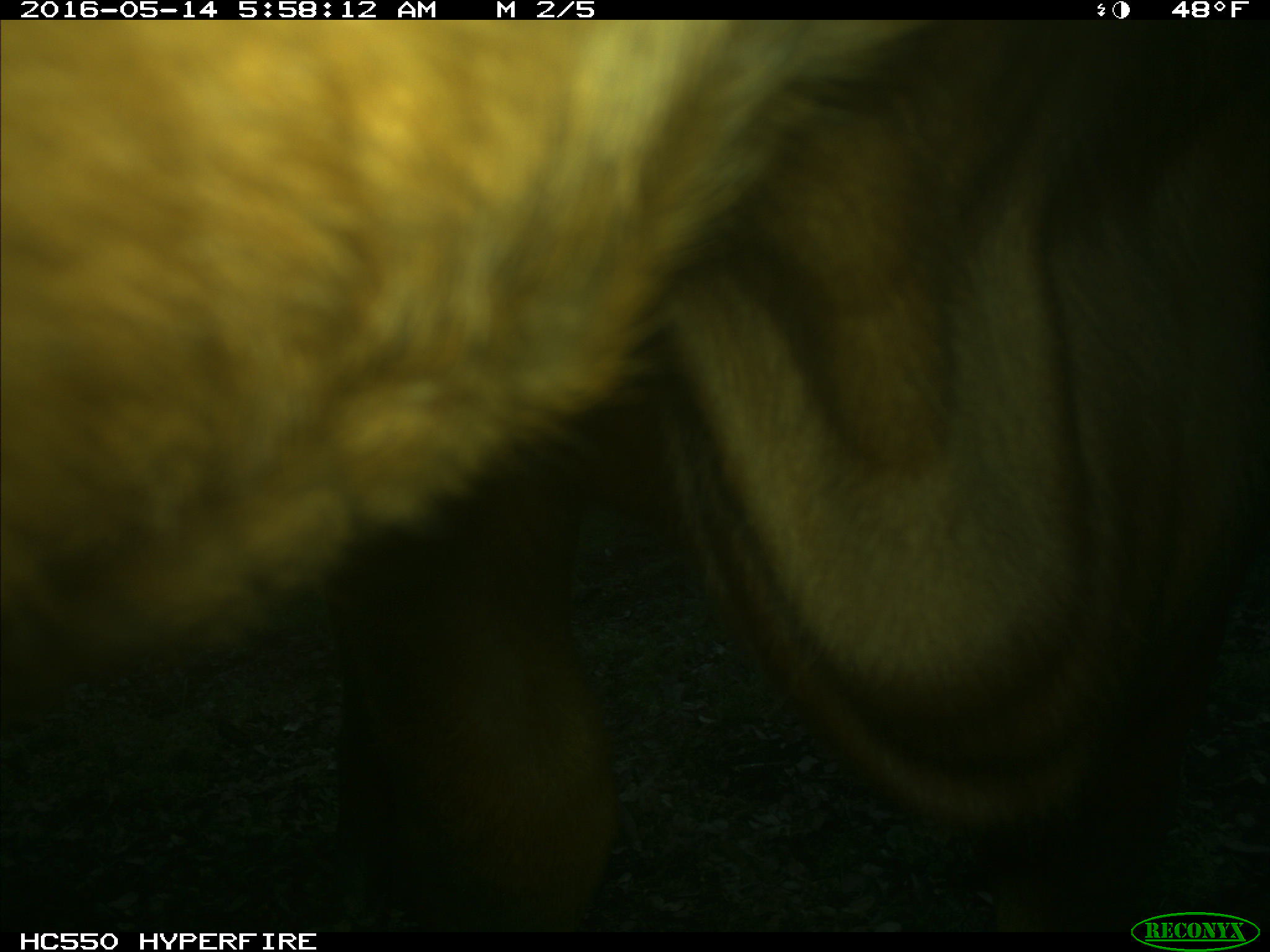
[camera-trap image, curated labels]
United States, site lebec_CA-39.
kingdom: Animalia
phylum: Chordata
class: Mammalia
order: Artiodactyla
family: Bovidae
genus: Bos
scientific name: Bos taurus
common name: domestic cow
Bos taurus (domestic cow).